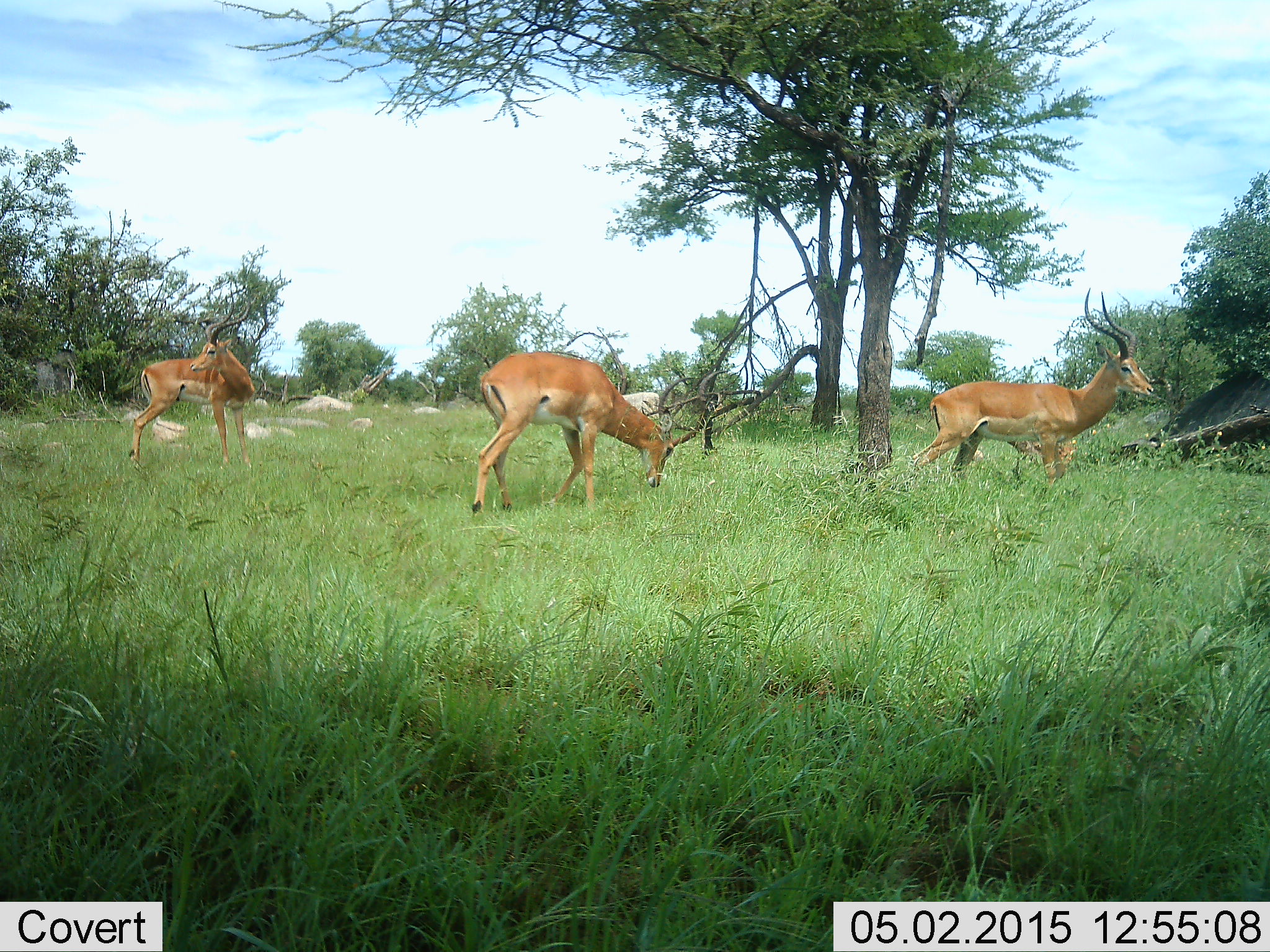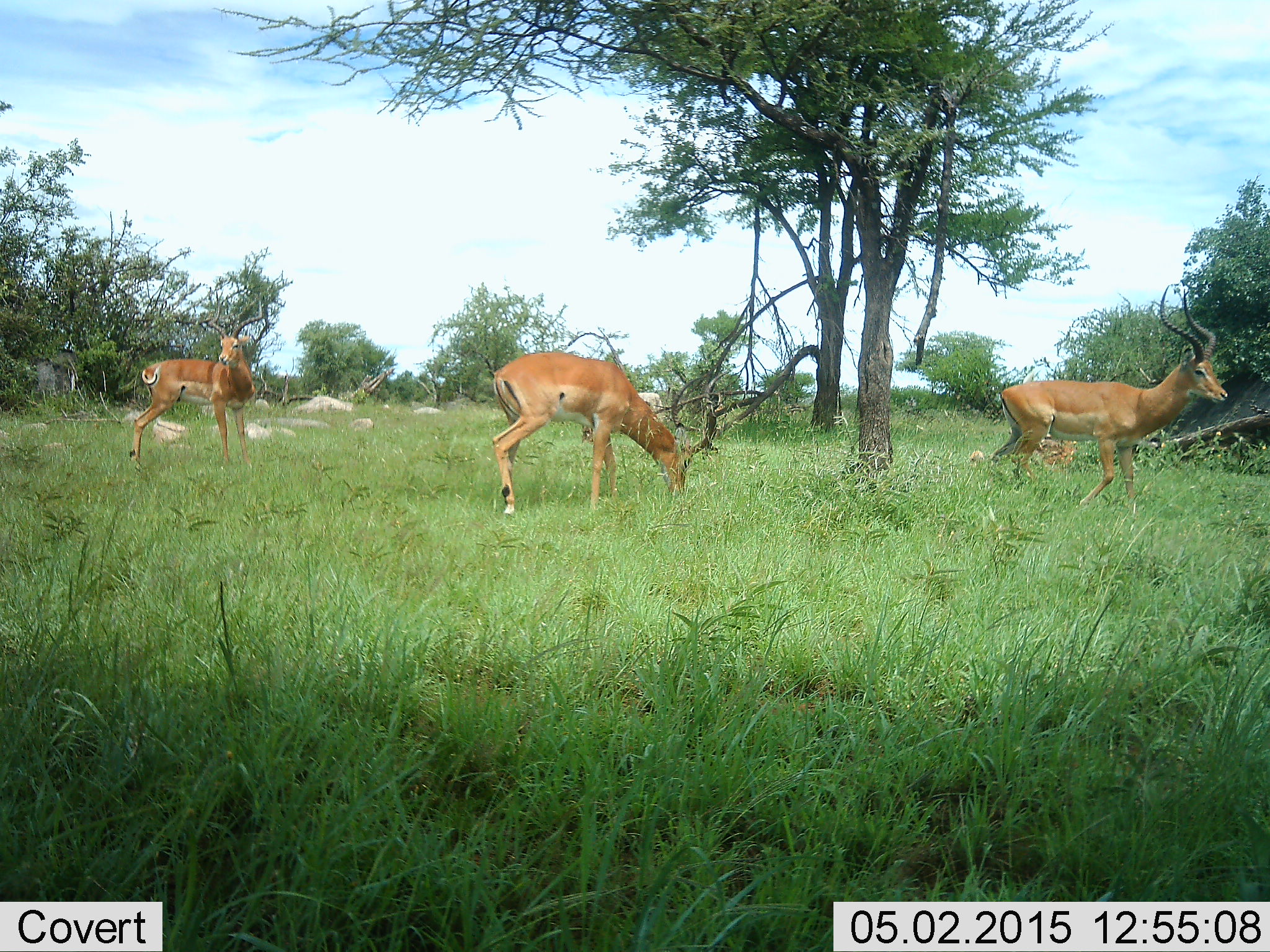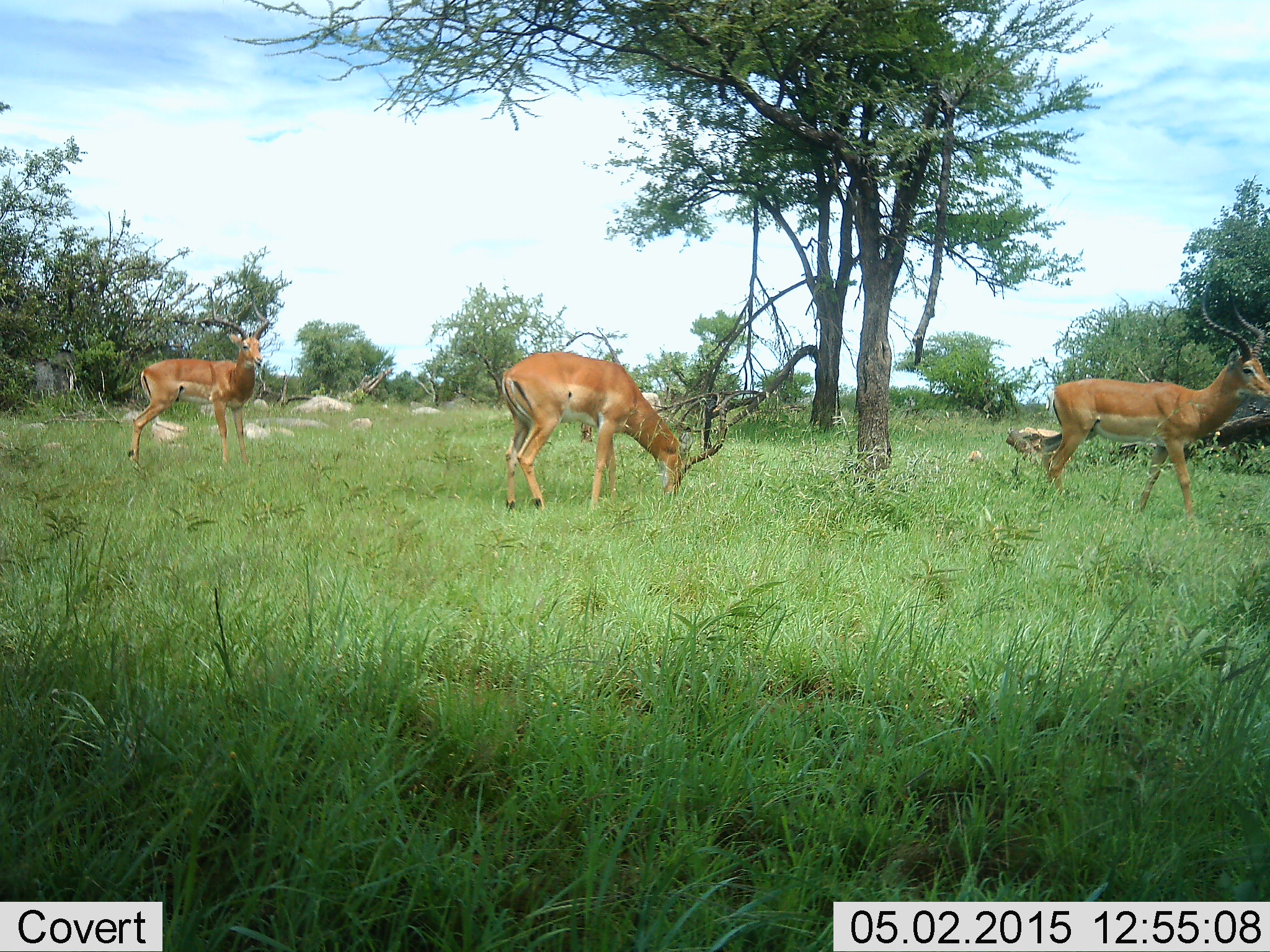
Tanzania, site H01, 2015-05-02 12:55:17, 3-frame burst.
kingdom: Animalia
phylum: Chordata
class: Mammalia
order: Artiodactyla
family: Bovidae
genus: Aepyceros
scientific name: Aepyceros melampus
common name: impala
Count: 3.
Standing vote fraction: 90%.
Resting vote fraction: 0%.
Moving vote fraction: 70%.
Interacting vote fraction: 0%.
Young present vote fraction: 0%.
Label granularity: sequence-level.